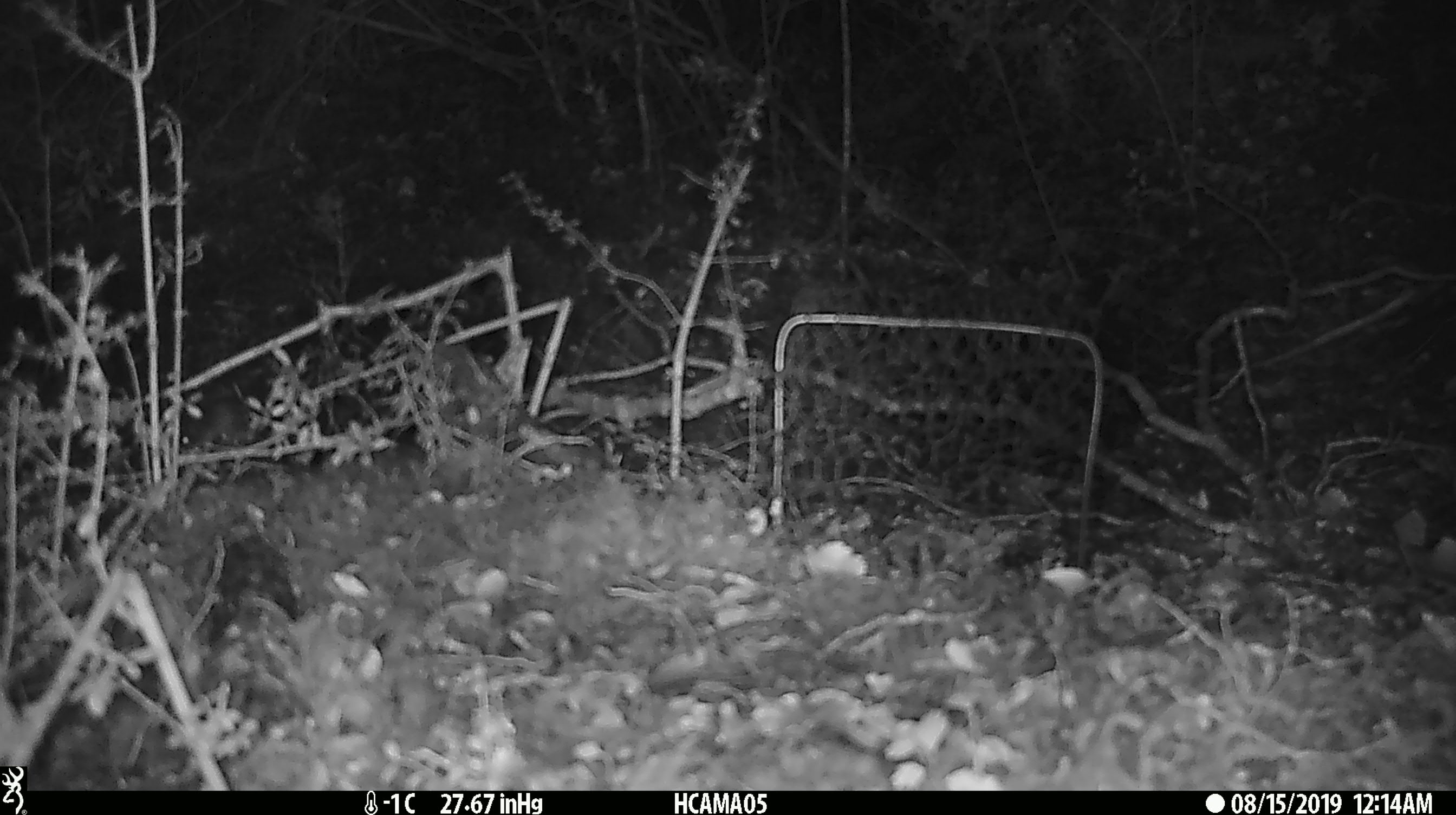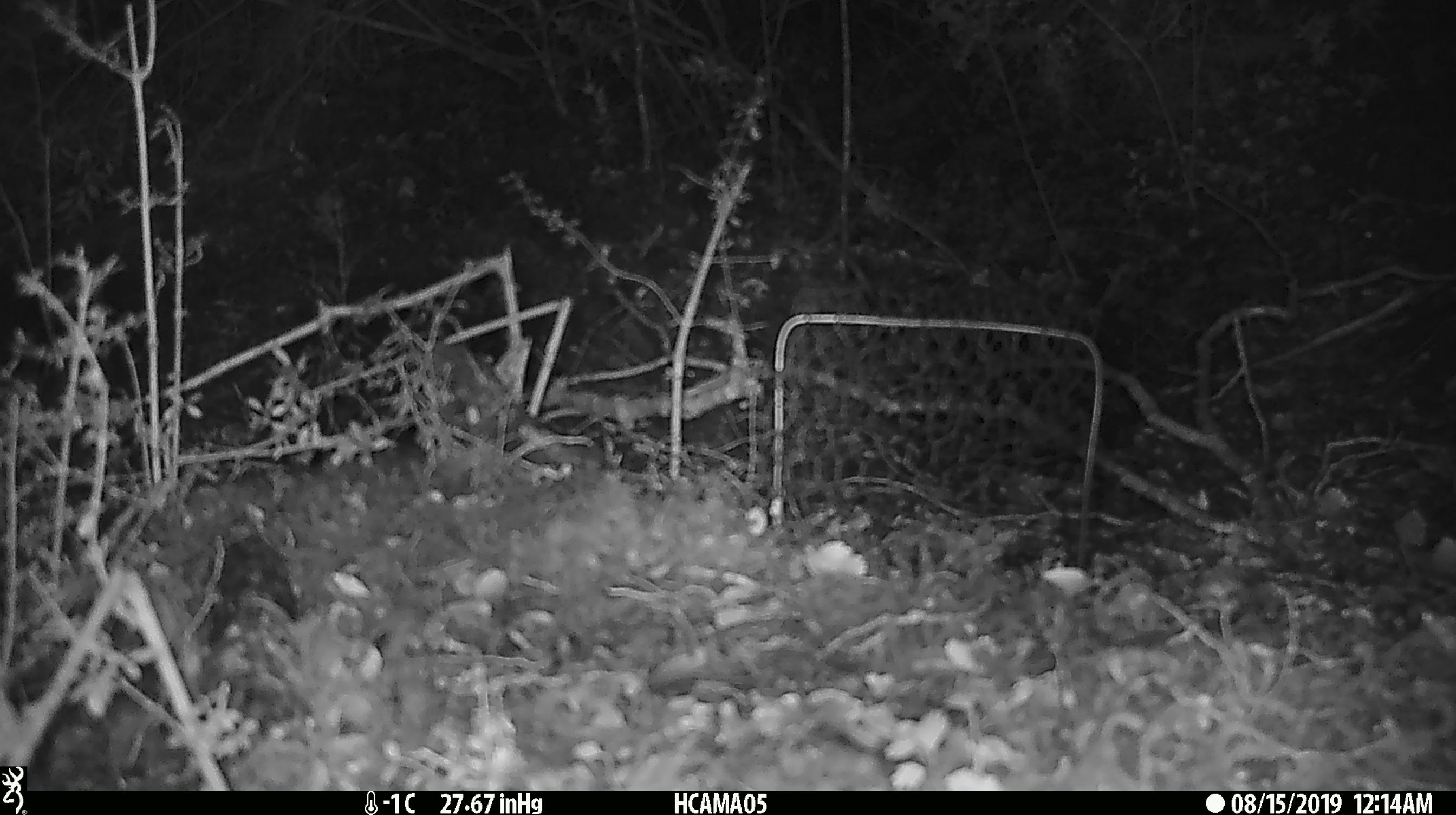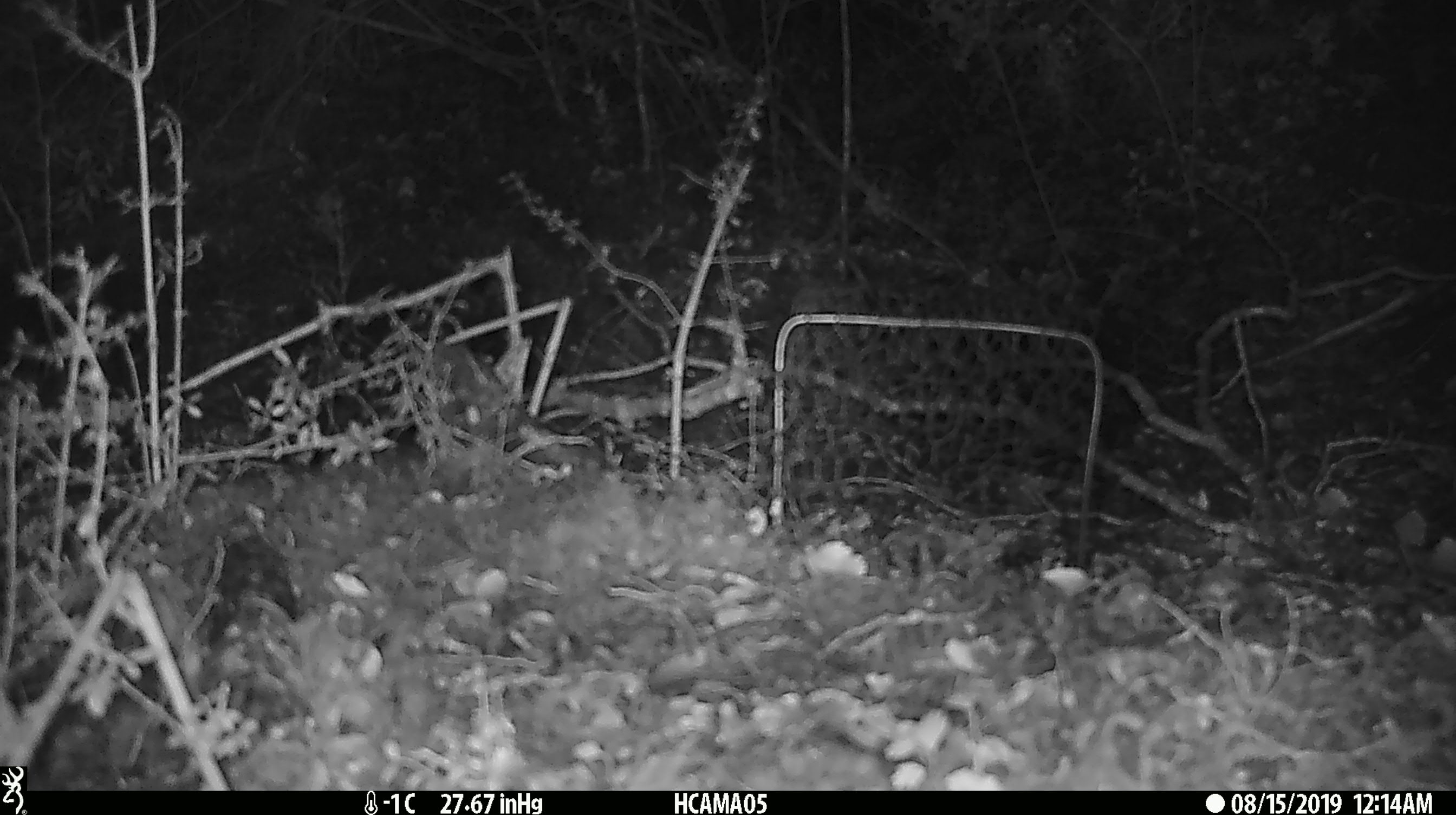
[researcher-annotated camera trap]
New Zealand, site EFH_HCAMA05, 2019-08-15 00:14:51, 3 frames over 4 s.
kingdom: Animalia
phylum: Chordata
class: Mammalia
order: Rodentia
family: Muridae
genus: Mus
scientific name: Mus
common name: mouse